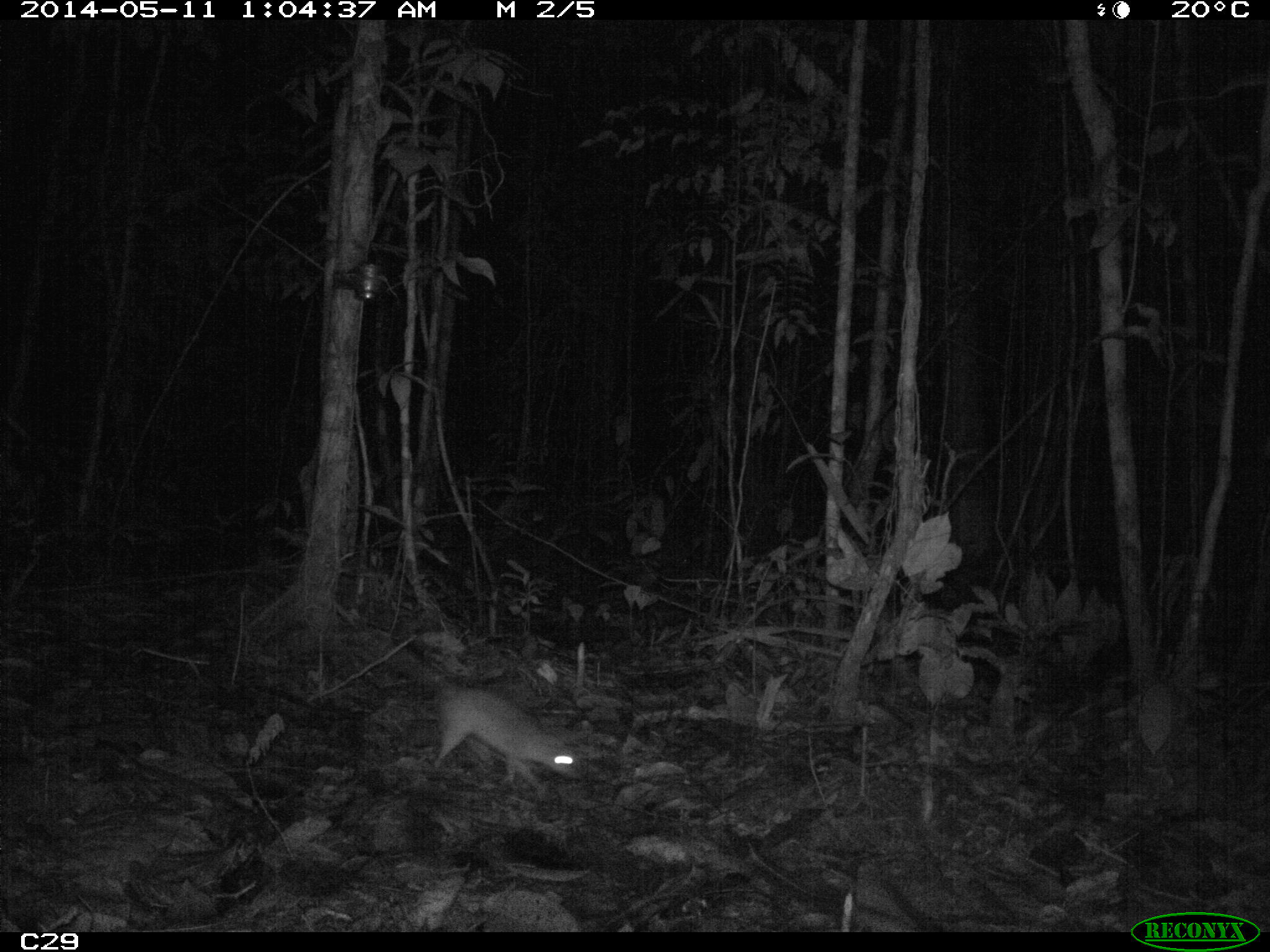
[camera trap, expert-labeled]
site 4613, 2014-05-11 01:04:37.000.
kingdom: Animalia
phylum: Chordata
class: Mammalia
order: Didelphimorphia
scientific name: Didelphimorphia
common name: opossum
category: unknown opossum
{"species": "unknown opossum (opossum) (Didelphimorphia)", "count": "1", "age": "adult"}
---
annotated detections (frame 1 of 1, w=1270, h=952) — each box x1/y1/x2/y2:
unknown opossum: 432/675/580/786